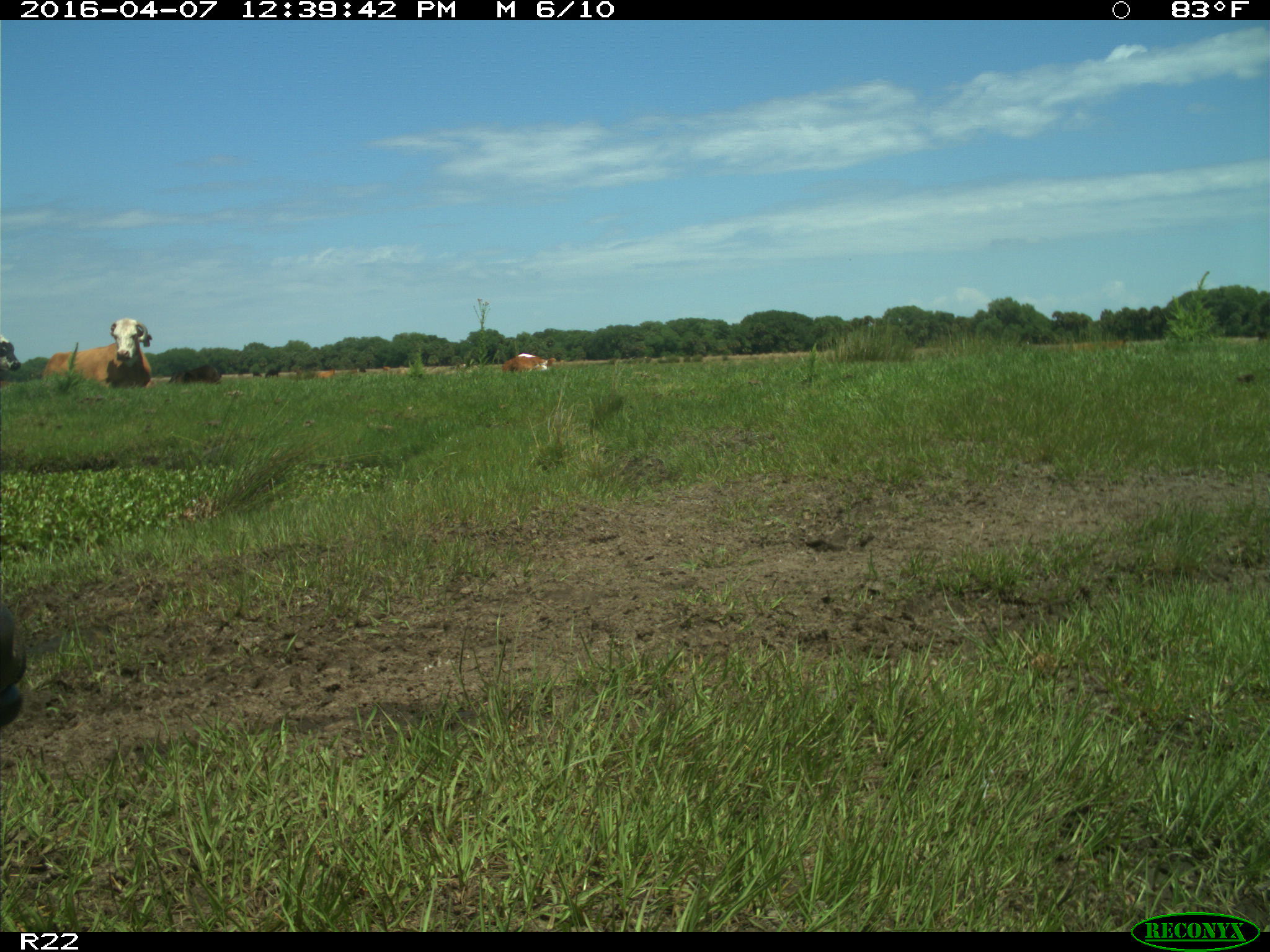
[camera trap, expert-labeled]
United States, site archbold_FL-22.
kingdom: Animalia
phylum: Chordata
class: Mammalia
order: Artiodactyla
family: Bovidae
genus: Bos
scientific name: Bos taurus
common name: domestic cow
Bos taurus (domestic cow).